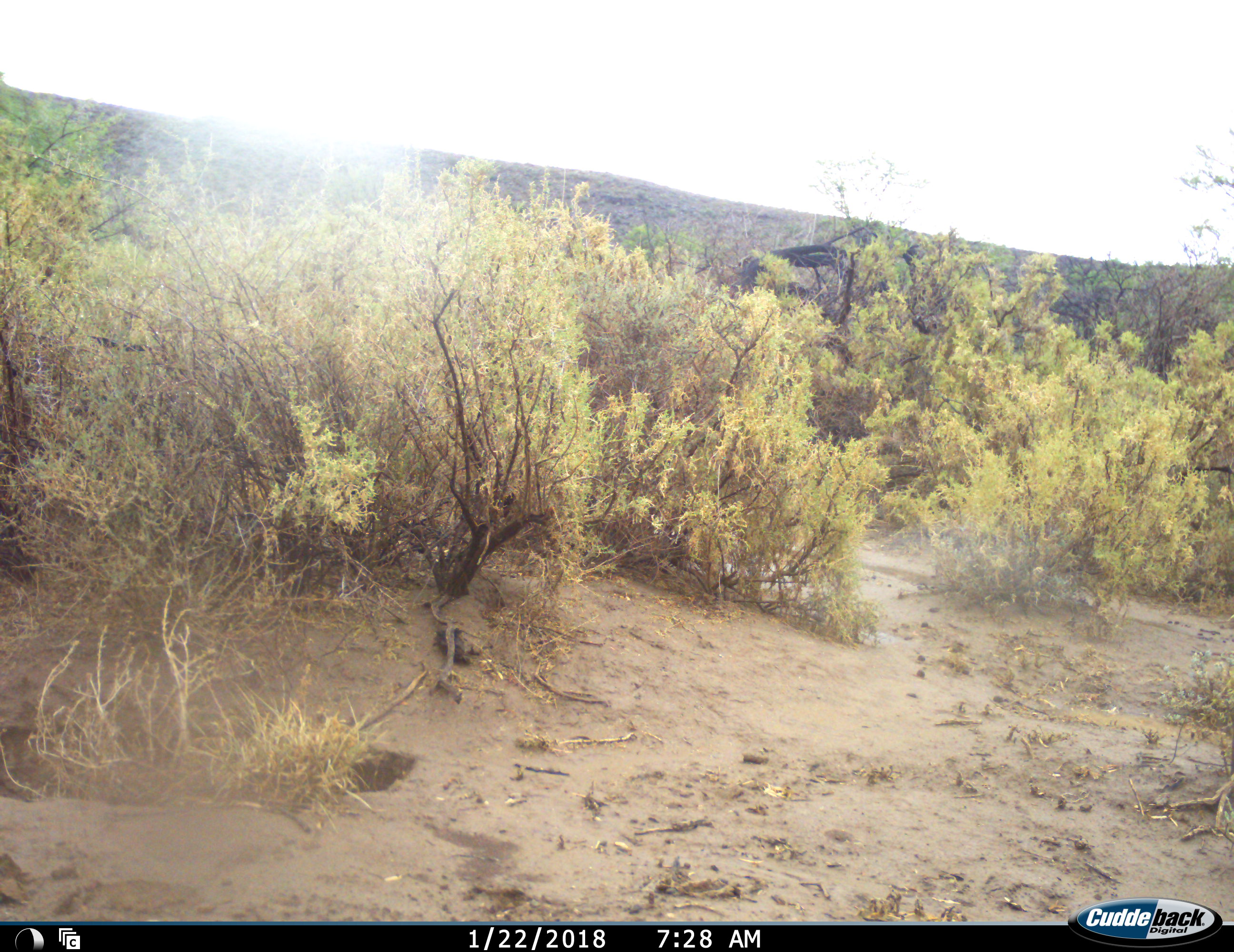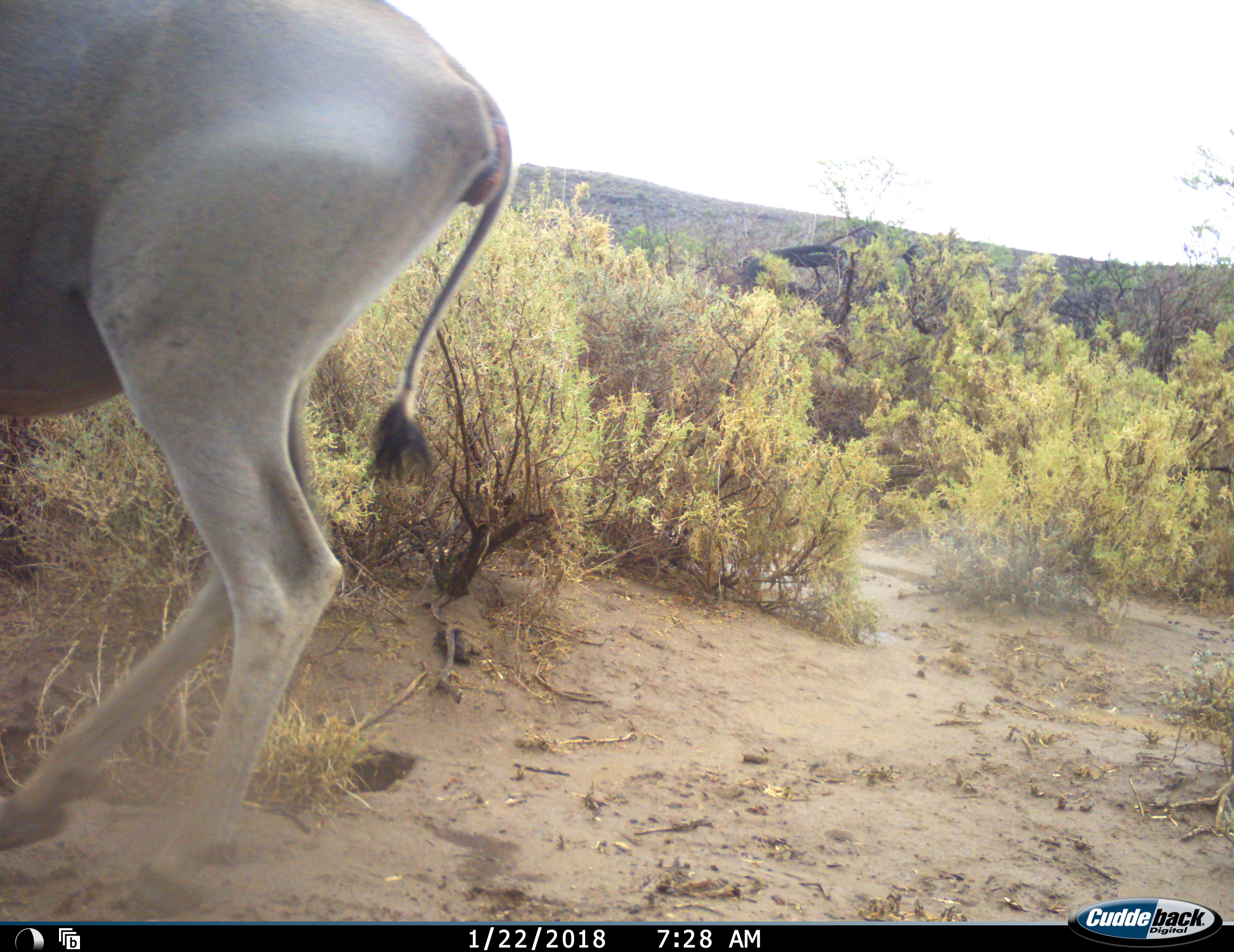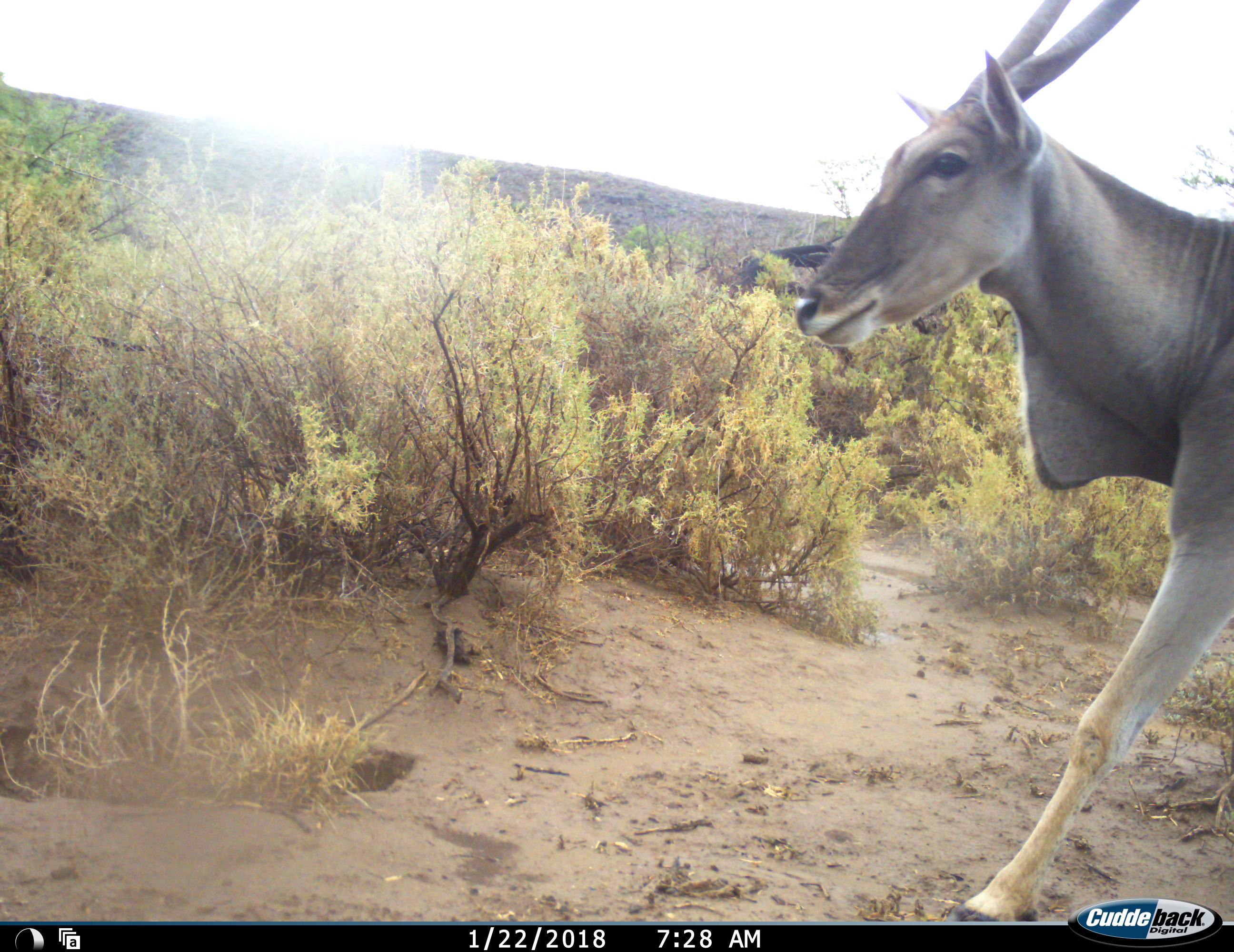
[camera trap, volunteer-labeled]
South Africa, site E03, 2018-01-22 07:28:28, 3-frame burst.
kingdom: Animalia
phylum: Chordata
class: Mammalia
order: Artiodactyla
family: Bovidae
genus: Tragelaphus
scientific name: Tragelaphus oryx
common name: eland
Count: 1.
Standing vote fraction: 0%.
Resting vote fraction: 0%.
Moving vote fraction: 100%.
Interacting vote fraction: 0%.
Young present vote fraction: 0%.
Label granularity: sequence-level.